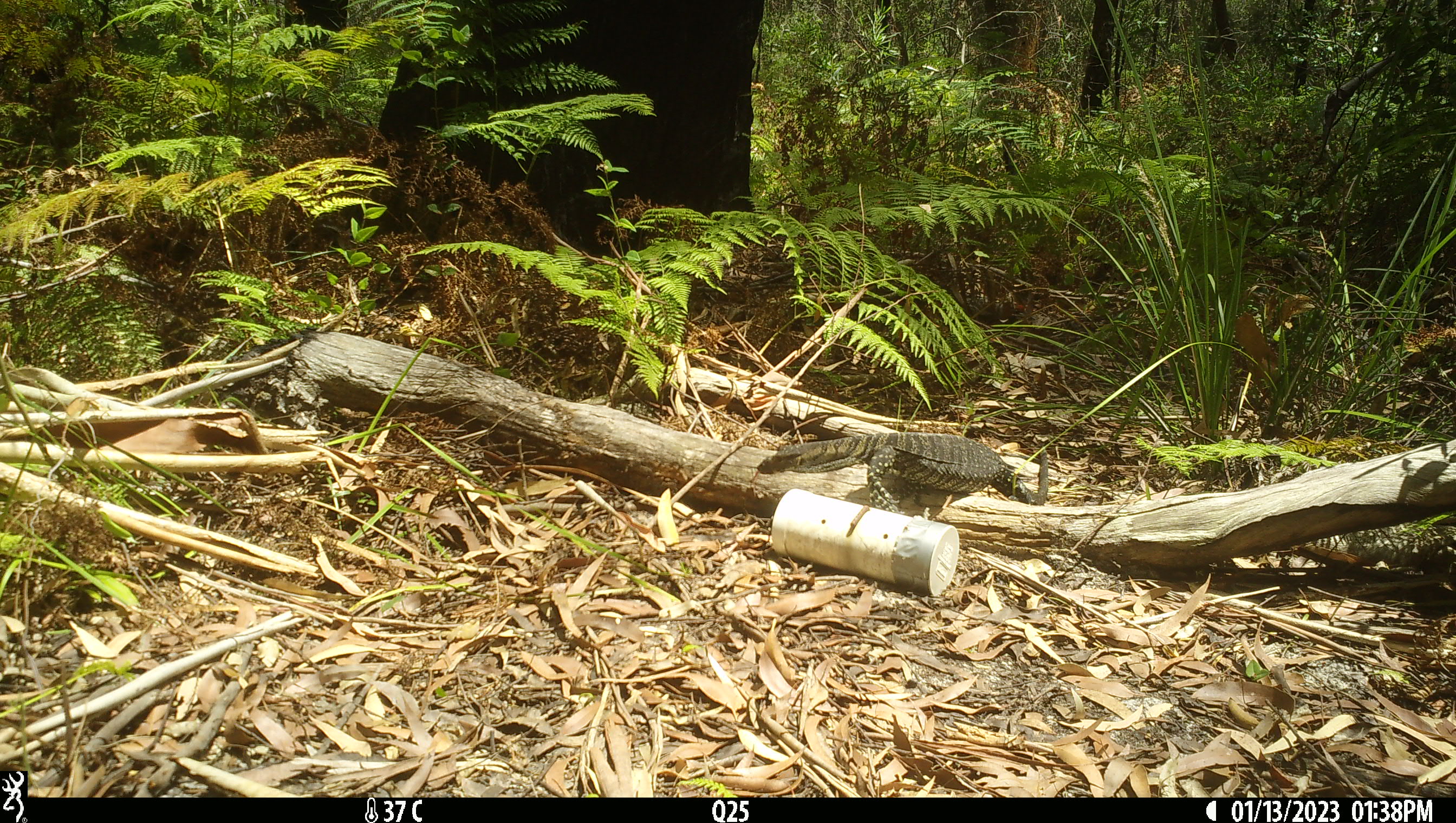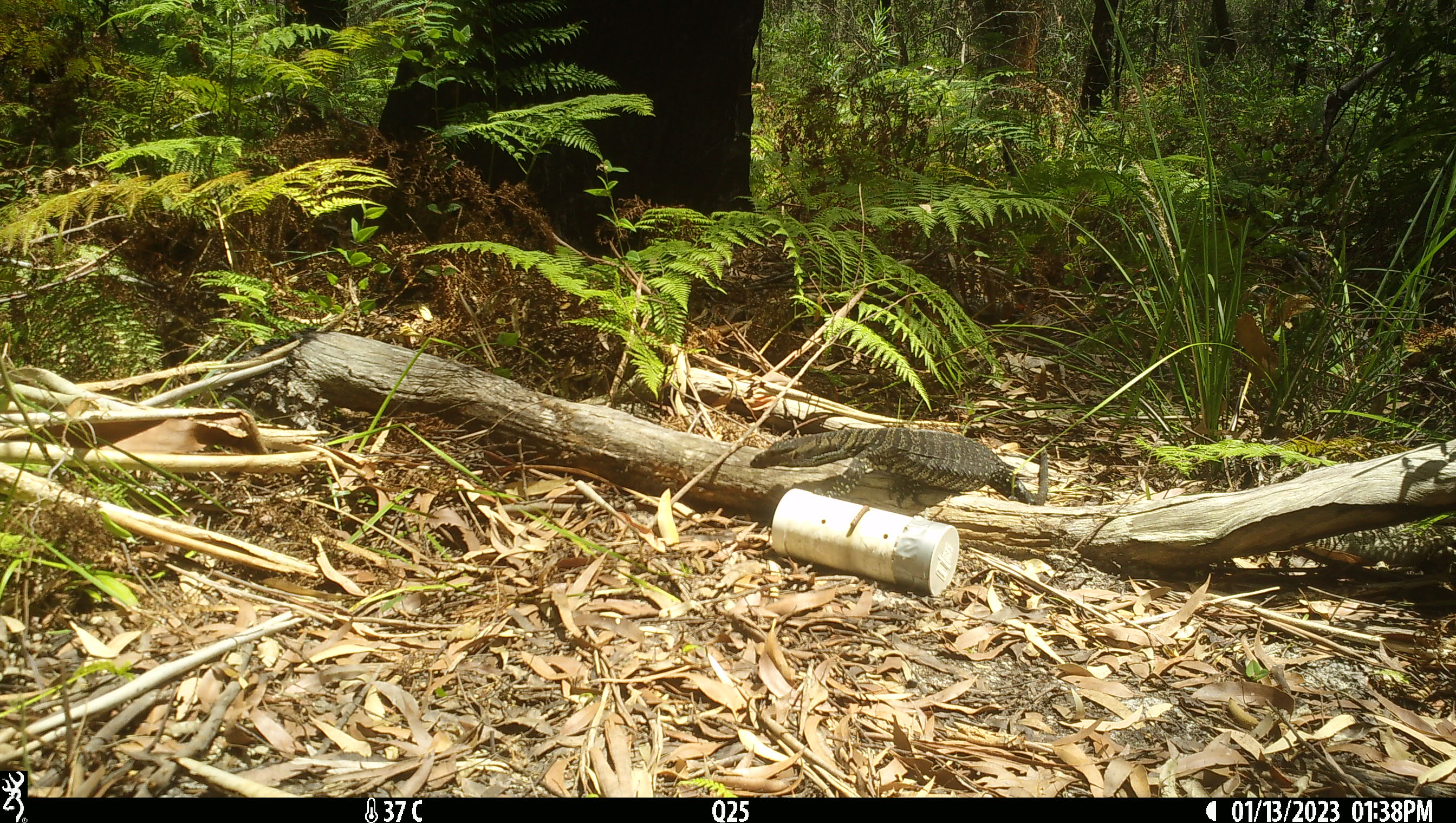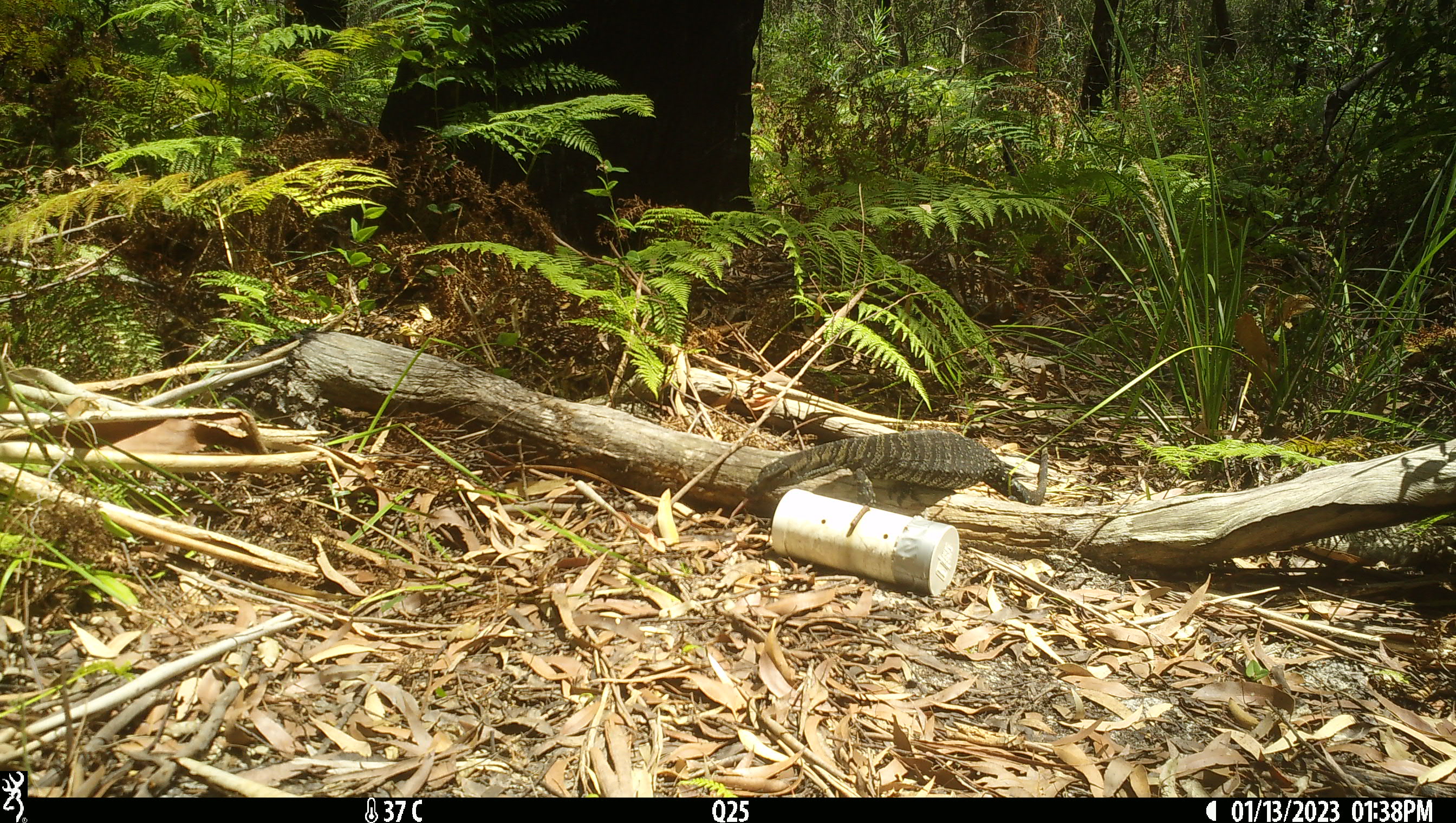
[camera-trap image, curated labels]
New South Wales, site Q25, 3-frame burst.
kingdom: Animalia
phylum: Chordata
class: Reptilia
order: Squamata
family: Varanidae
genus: Varanus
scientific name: Varanus varius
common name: lace monitor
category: goanna